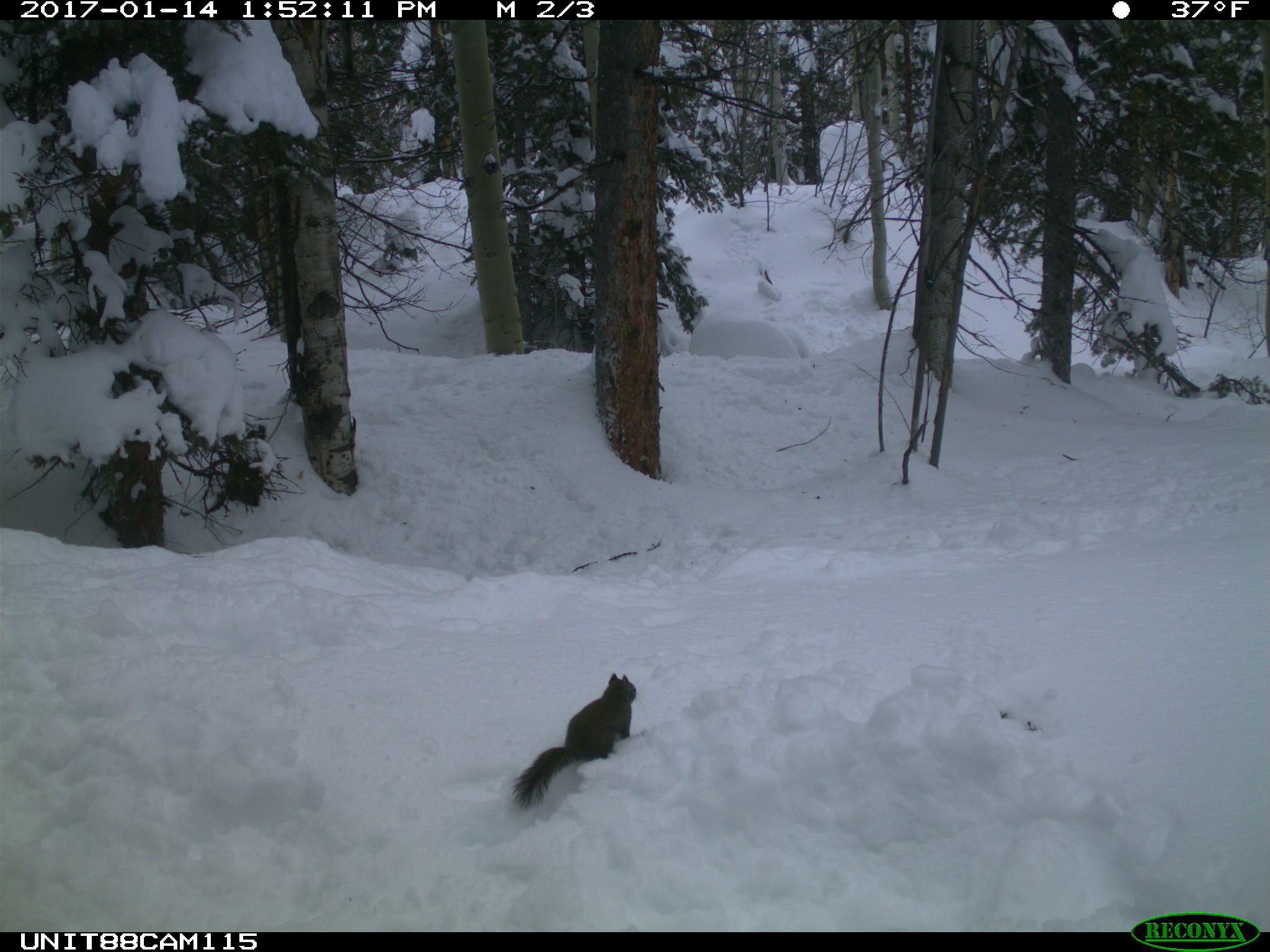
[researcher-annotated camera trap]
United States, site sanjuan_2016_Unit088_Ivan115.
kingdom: Animalia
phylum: Chordata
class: Mammalia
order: Rodentia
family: Sciuridae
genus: Tamiasciurus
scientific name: Tamiasciurus hudsonicus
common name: american red squirrel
Tamiasciurus hudsonicus (american red squirrel).